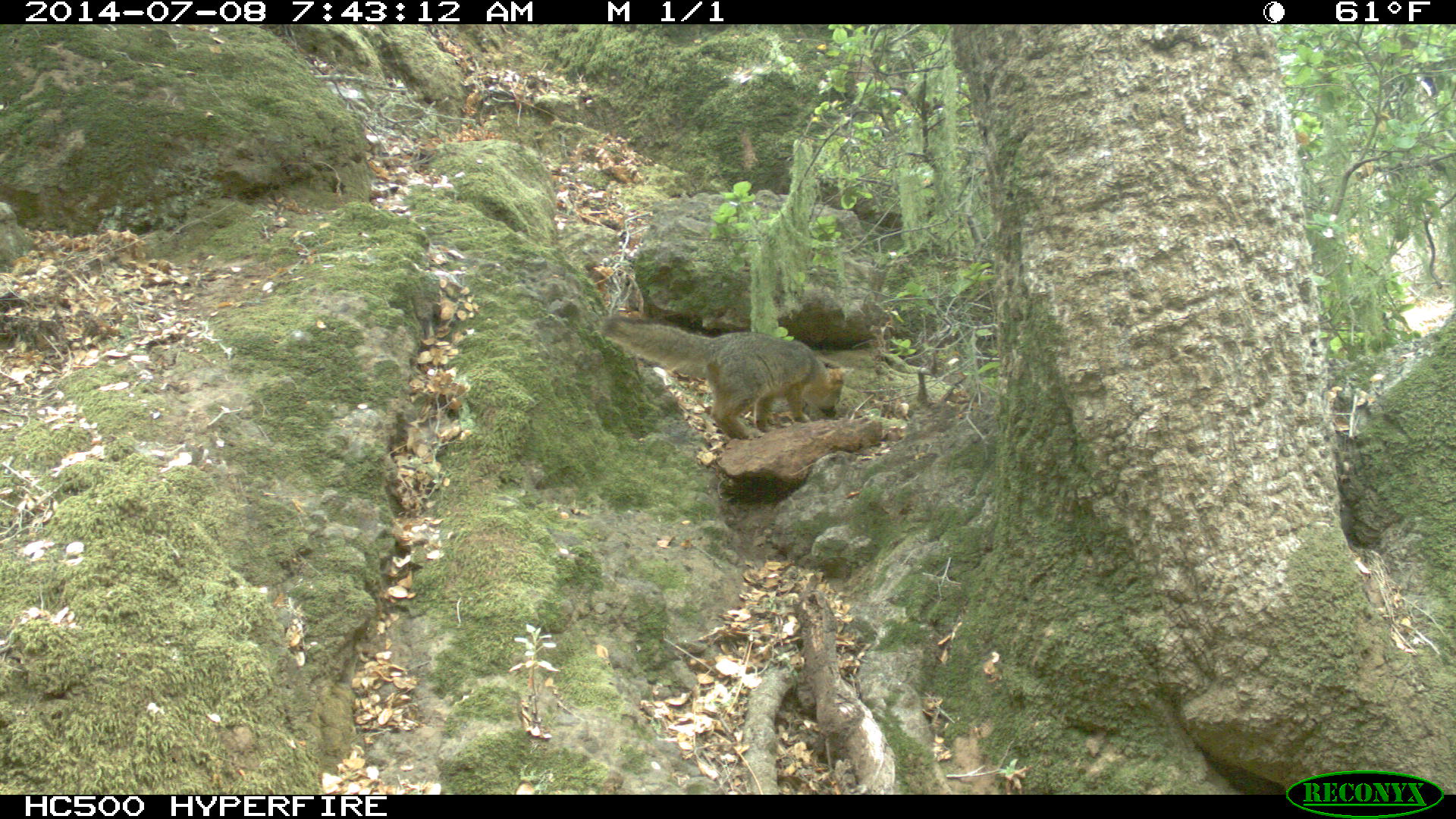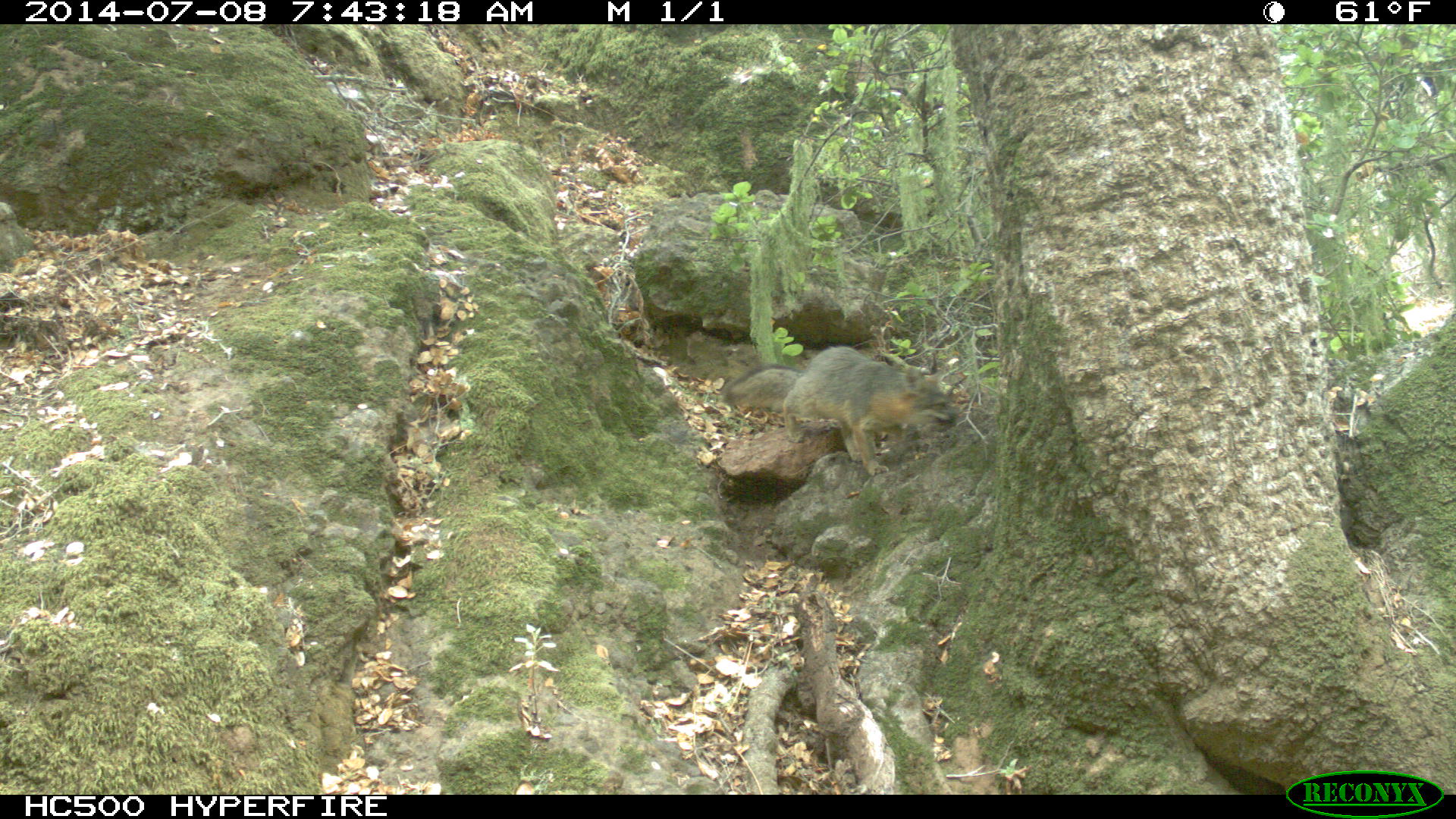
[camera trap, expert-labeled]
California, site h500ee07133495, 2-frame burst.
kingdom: Animalia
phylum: Chordata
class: Mammalia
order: Carnivora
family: Canidae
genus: Urocyon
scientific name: Urocyon littoralis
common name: island fox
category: fox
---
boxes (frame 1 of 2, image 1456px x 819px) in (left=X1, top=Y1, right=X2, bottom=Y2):
fox: (left=601, top=315, right=853, bottom=439)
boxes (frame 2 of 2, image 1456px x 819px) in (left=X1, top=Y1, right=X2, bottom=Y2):
fox: (left=721, top=345, right=958, bottom=475)